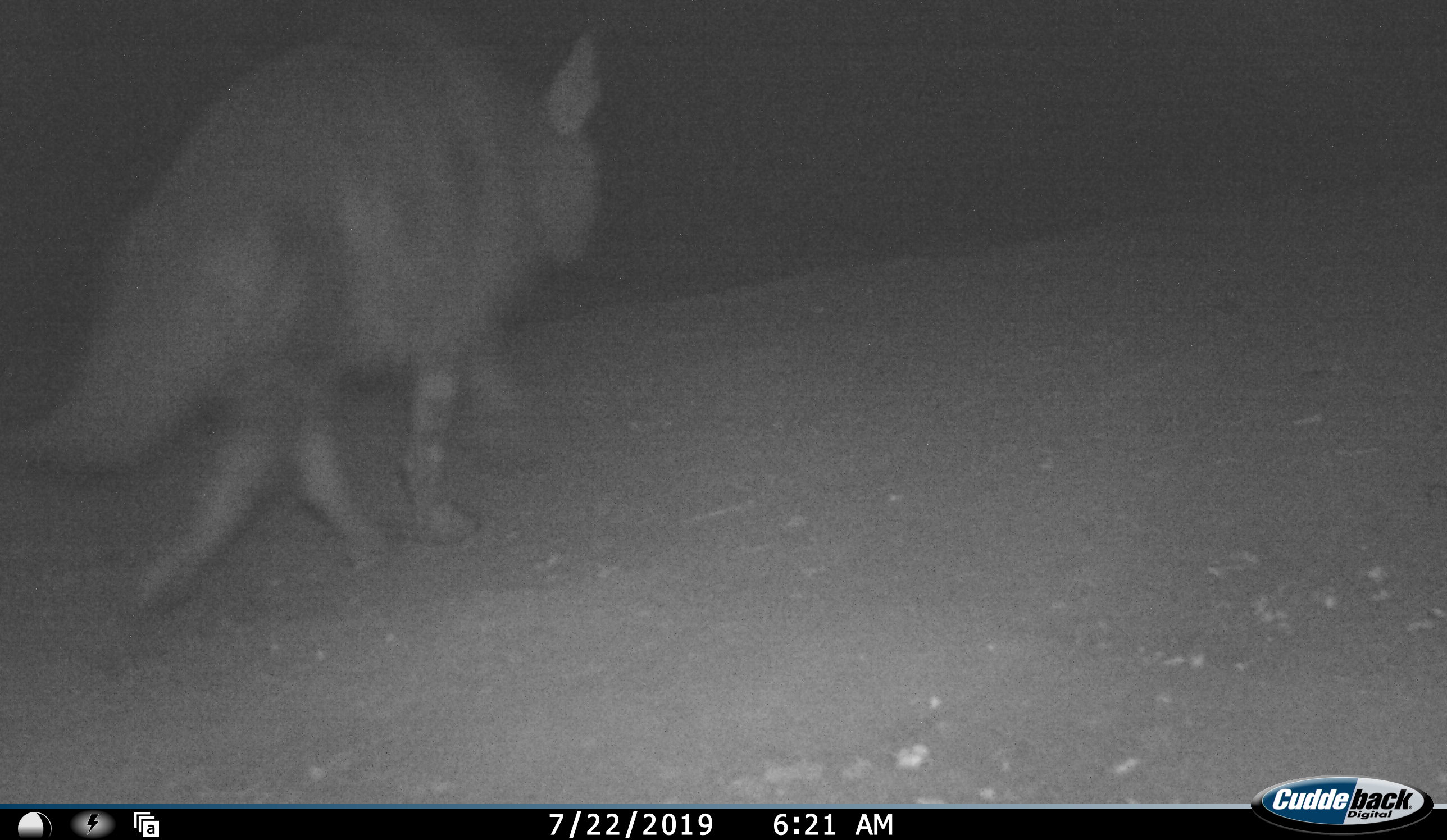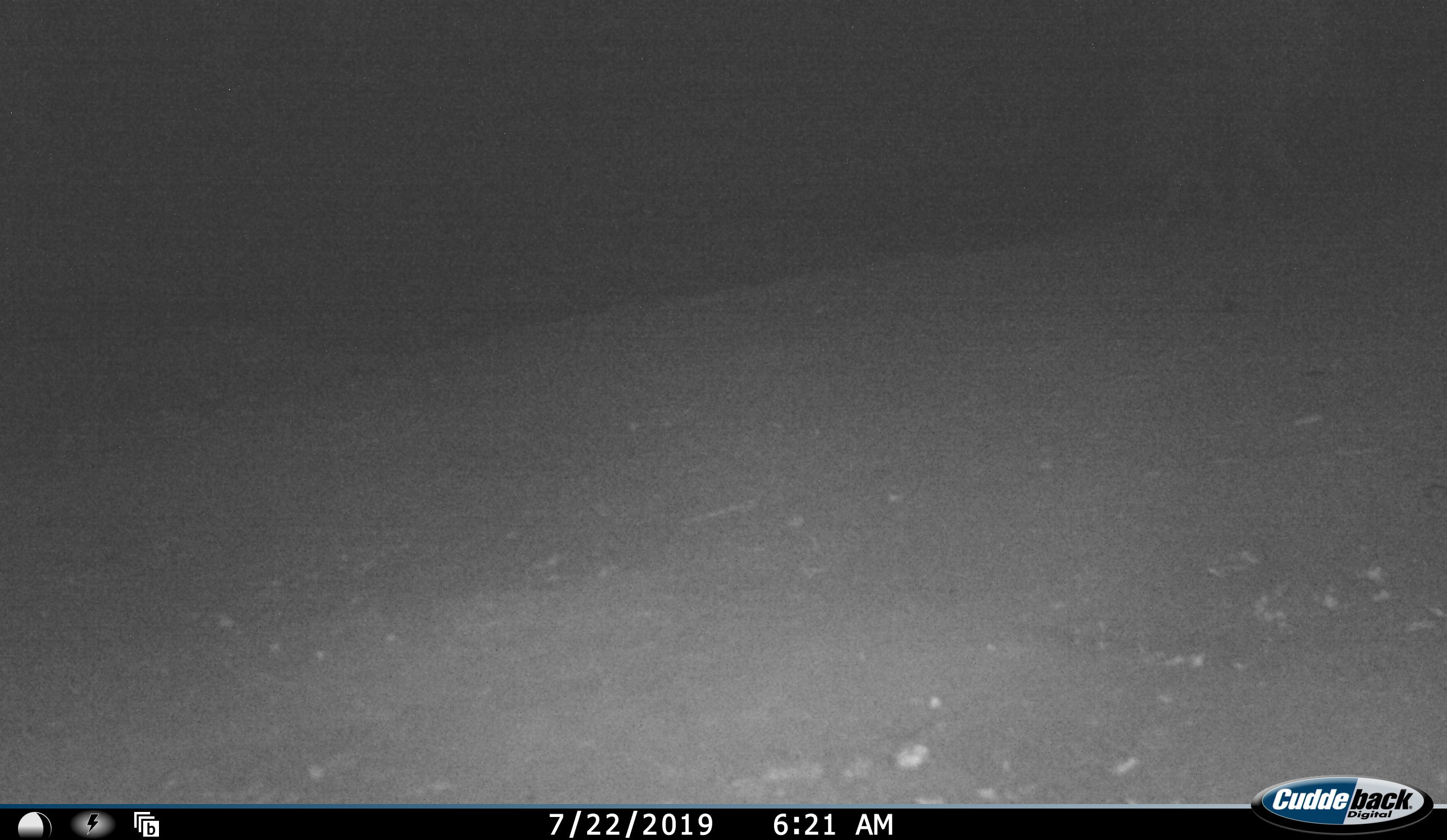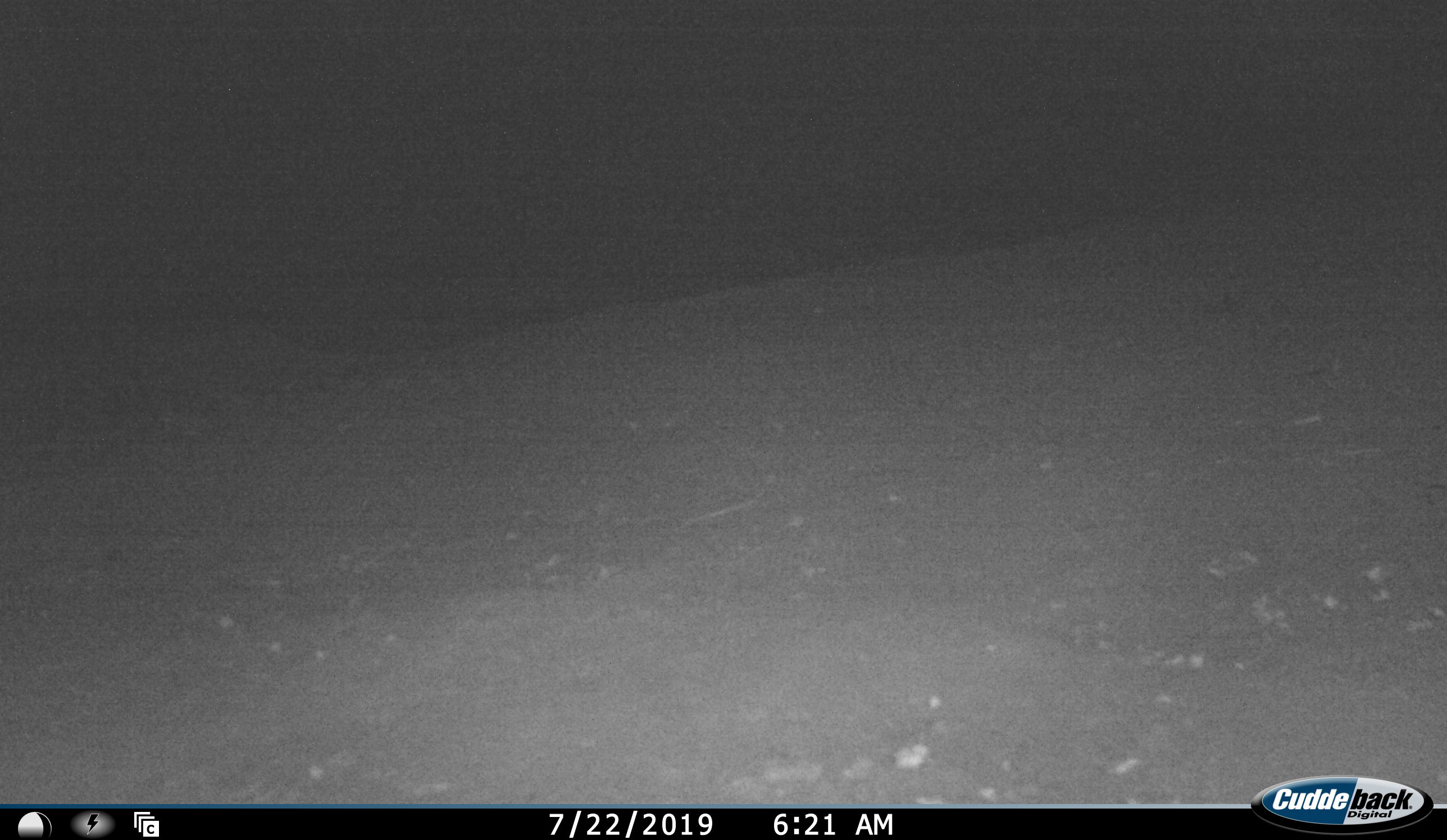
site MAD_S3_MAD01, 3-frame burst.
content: unidentified animal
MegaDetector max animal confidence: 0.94